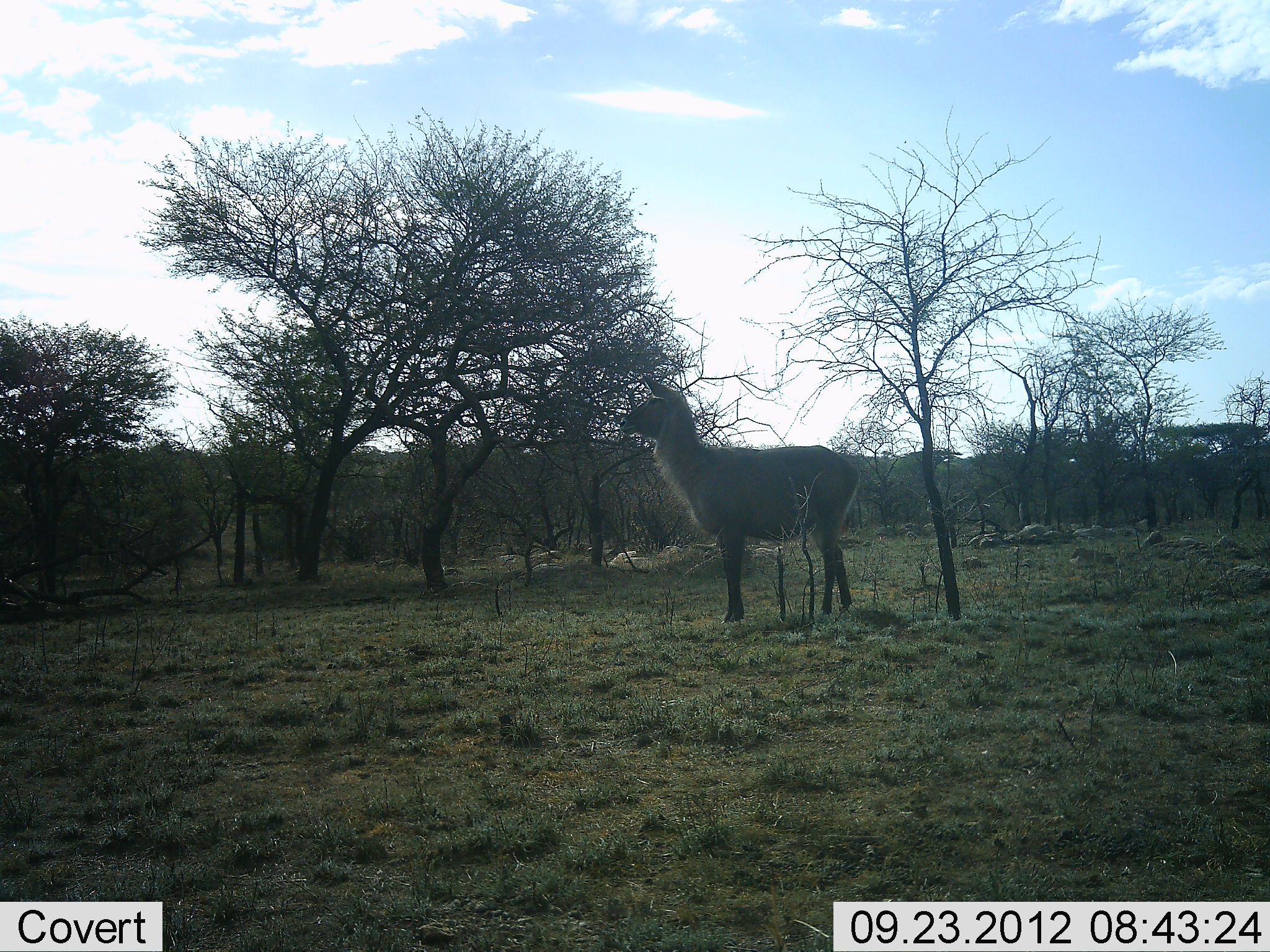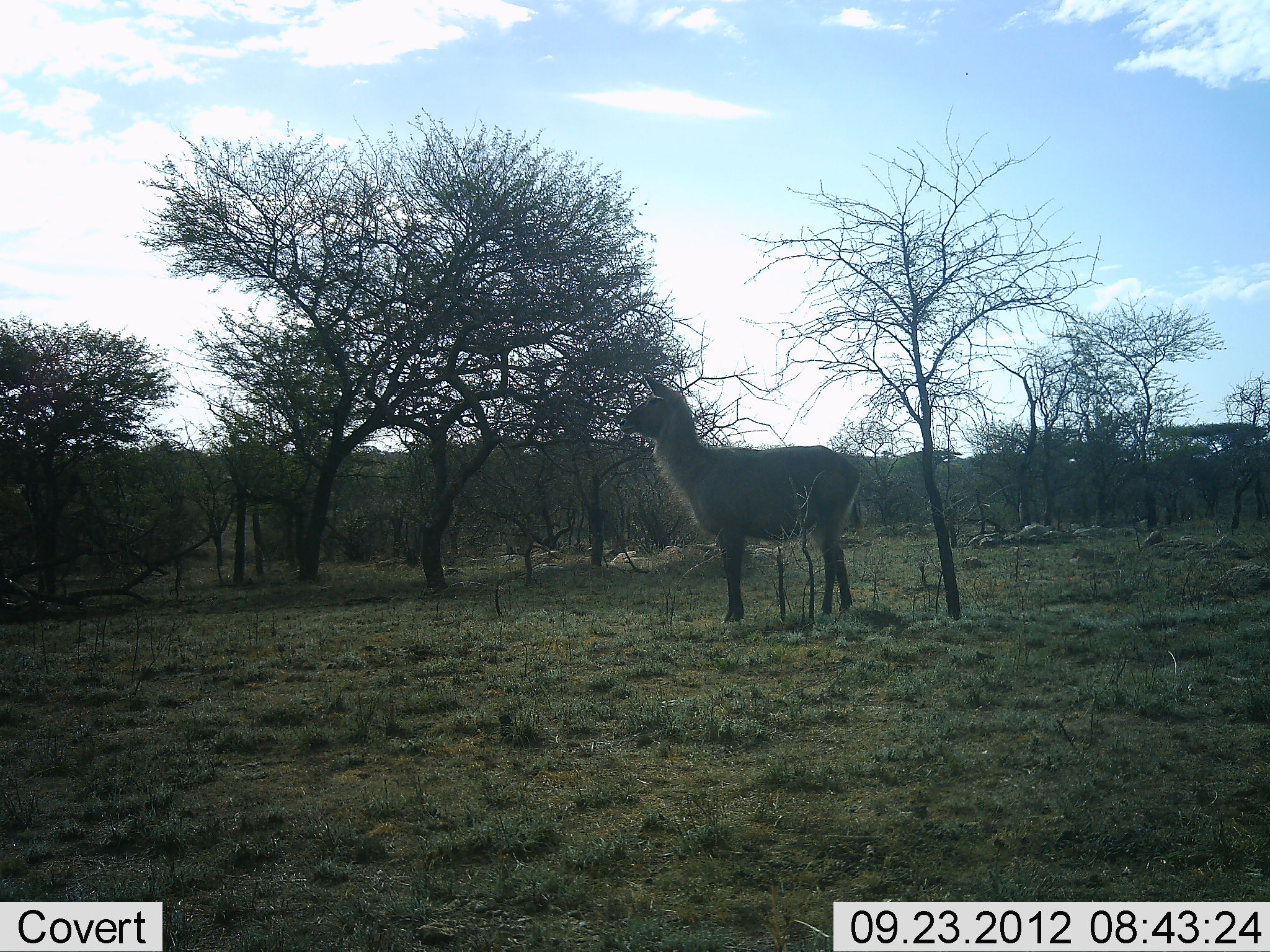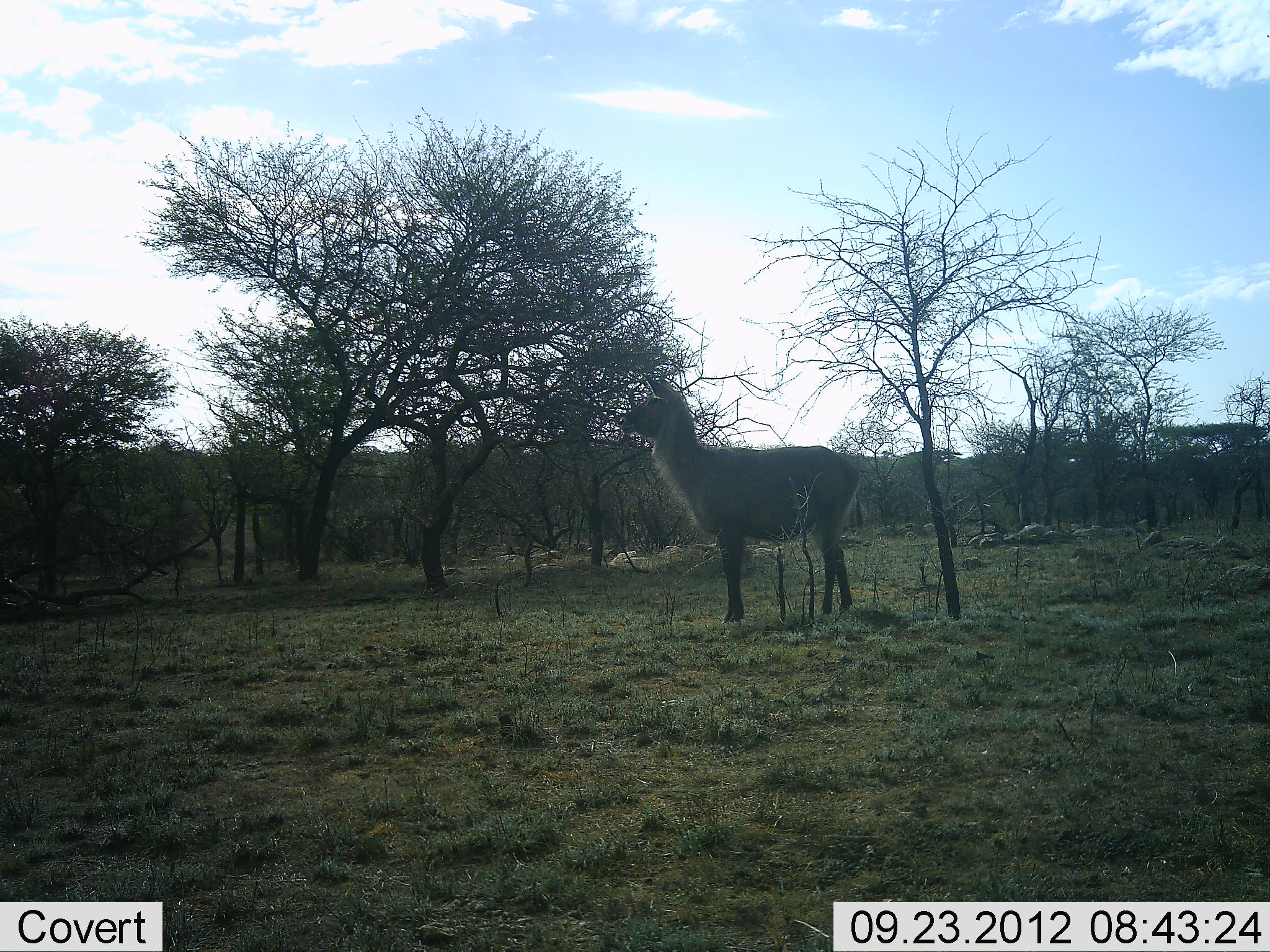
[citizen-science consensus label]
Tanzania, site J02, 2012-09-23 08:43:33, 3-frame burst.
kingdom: Animalia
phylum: Chordata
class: Mammalia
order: Artiodactyla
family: Bovidae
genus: Kobus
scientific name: Kobus ellipsiprymnus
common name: waterbuck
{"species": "waterbuck (Kobus ellipsiprymnus)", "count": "1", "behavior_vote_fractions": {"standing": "100%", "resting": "10%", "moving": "0%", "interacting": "0%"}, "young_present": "0%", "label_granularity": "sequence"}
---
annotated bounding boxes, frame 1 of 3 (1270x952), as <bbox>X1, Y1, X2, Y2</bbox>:
animal: <bbox>618, 374, 863, 624</bbox>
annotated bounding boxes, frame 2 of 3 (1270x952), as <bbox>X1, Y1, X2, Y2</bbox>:
animal: <bbox>619, 373, 864, 623</bbox>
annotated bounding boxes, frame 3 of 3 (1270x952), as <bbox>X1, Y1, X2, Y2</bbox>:
animal: <bbox>618, 376, 863, 624</bbox>